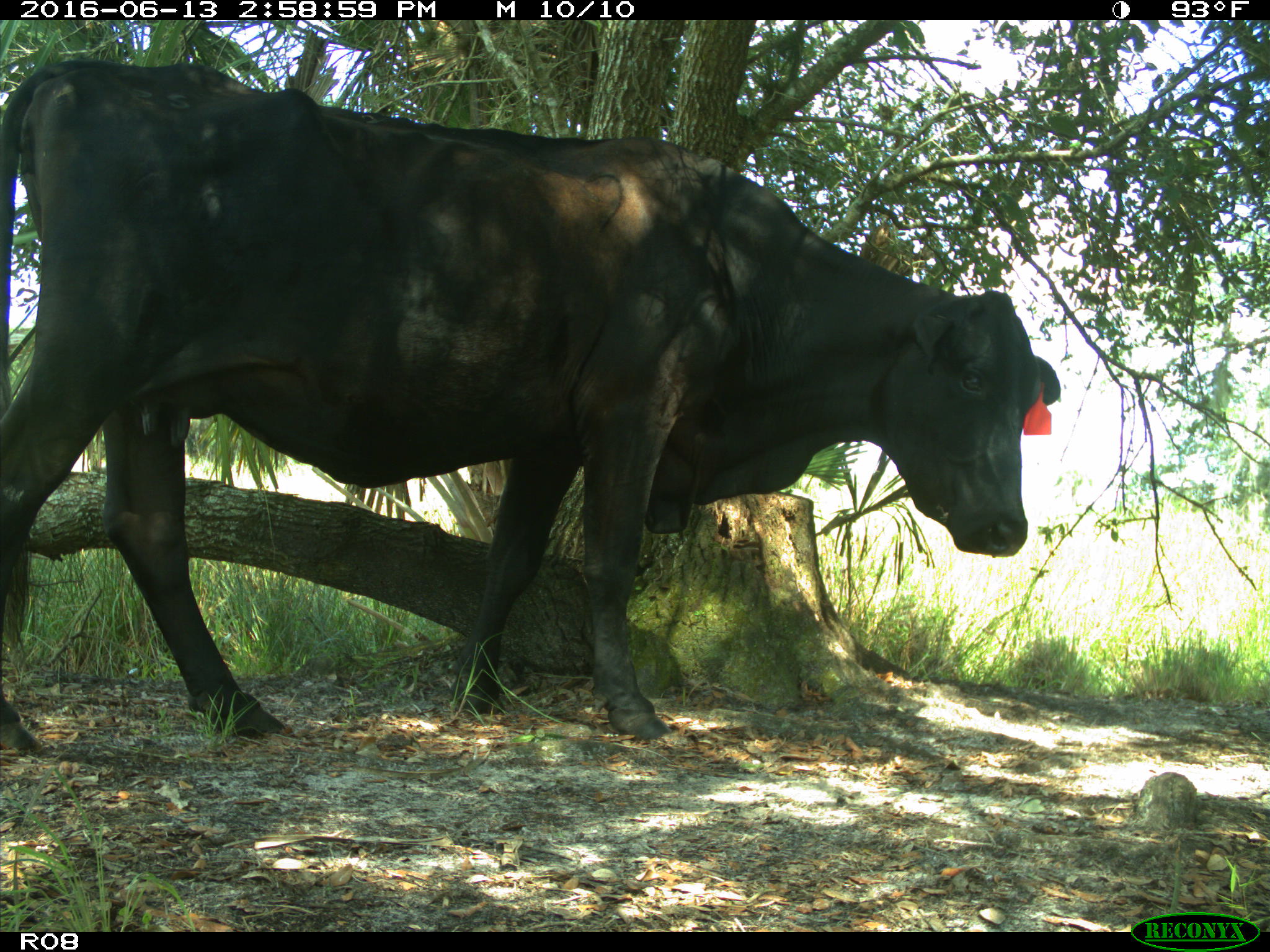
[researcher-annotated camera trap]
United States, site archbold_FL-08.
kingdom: Animalia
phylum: Chordata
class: Mammalia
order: Artiodactyla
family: Bovidae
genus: Bos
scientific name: Bos taurus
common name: domestic cow